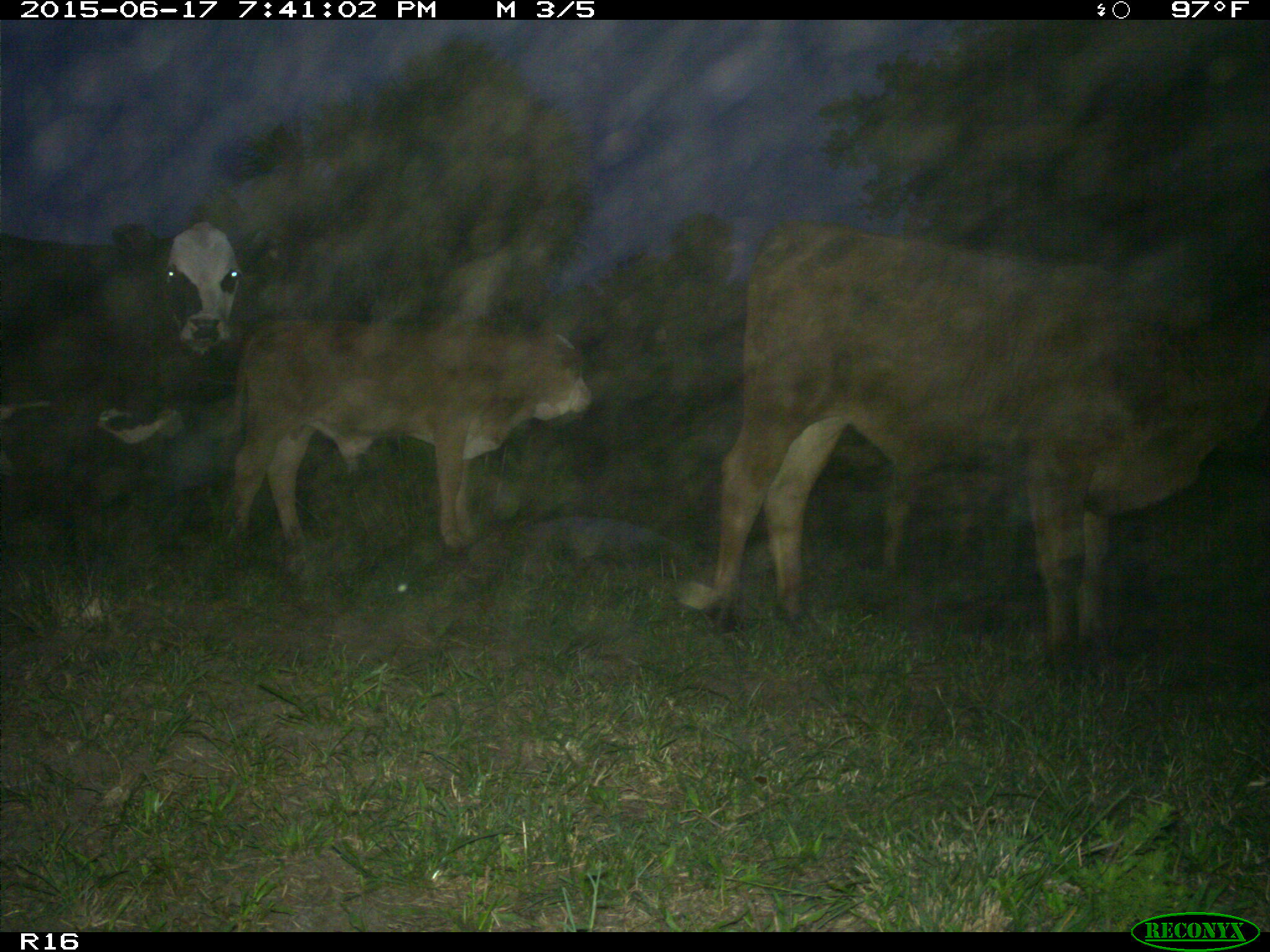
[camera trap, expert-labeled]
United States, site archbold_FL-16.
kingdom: Animalia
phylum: Chordata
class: Mammalia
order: Artiodactyla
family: Bovidae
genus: Bos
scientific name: Bos taurus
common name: domestic cow